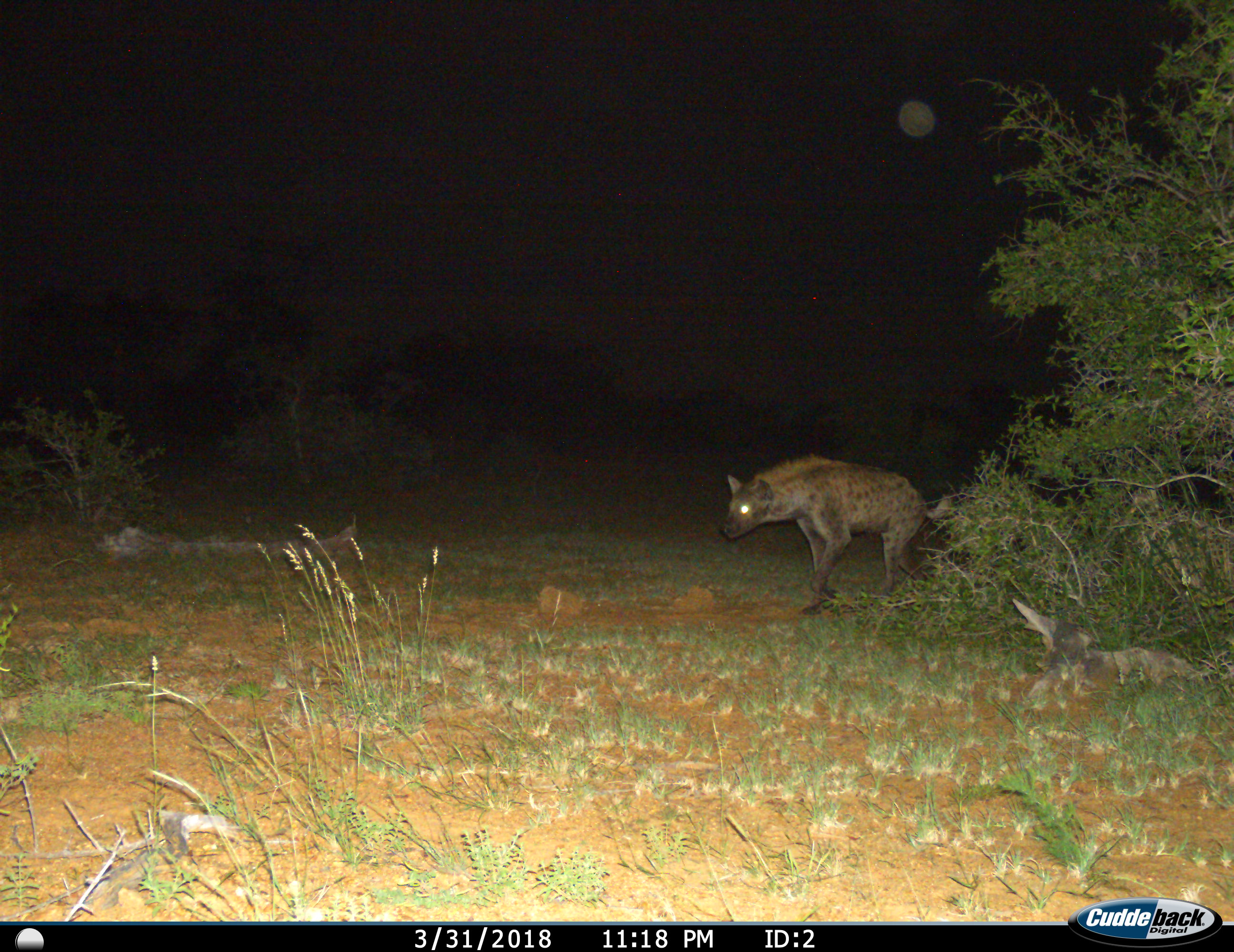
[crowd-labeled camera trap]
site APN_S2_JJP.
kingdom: Animalia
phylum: Chordata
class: Mammalia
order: Carnivora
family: Hyaenidae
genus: Crocuta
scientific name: Crocuta crocuta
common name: spotted hyena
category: hyenaspotted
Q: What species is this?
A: Hyenaspotted (spotted hyena) (Crocuta crocuta).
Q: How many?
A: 1.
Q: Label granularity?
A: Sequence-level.